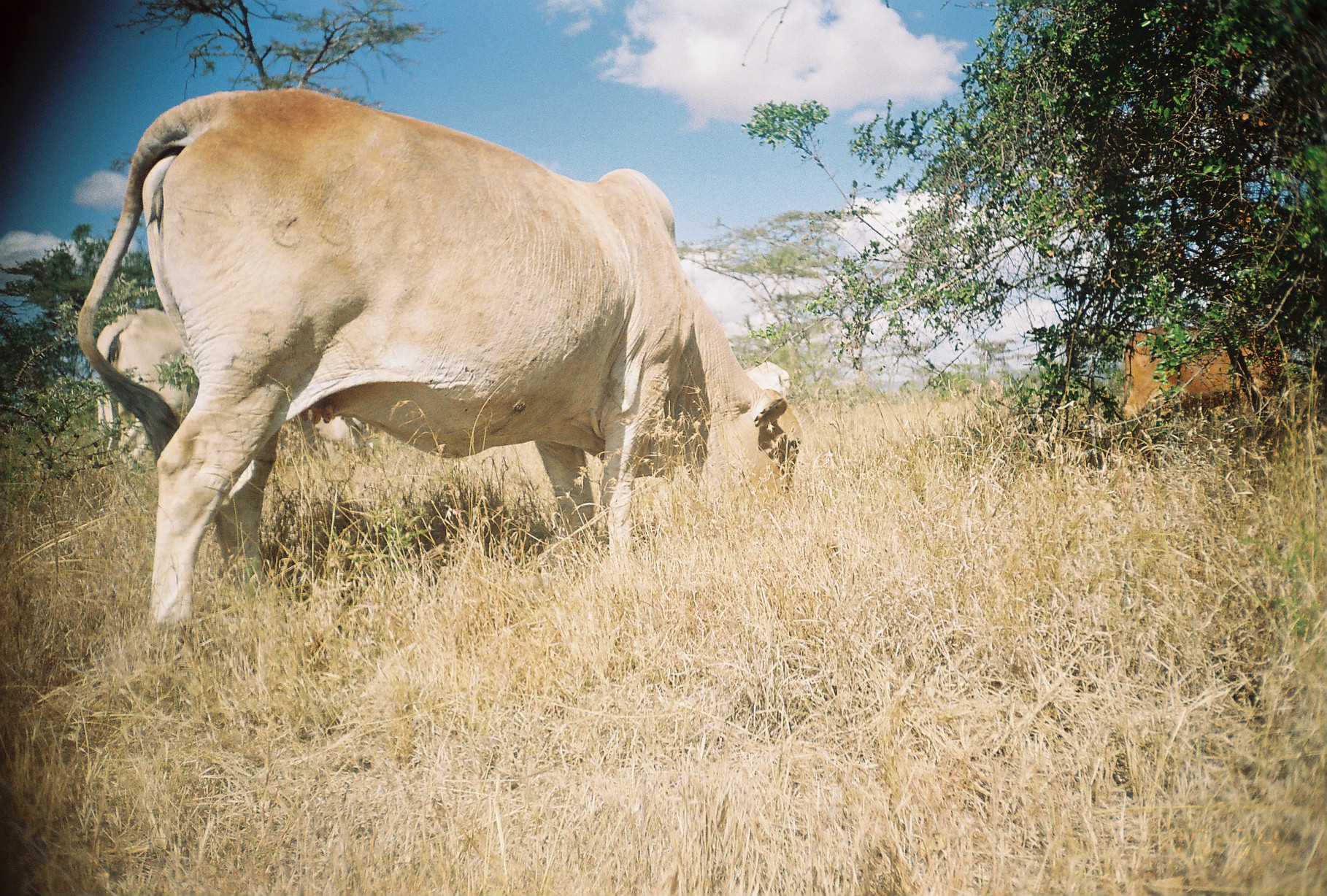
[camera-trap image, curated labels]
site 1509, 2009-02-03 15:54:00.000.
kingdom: Animalia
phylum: Chordata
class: Mammalia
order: Artiodactyla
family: Bovidae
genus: Bos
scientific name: Bos taurus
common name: domestic cattle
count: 4